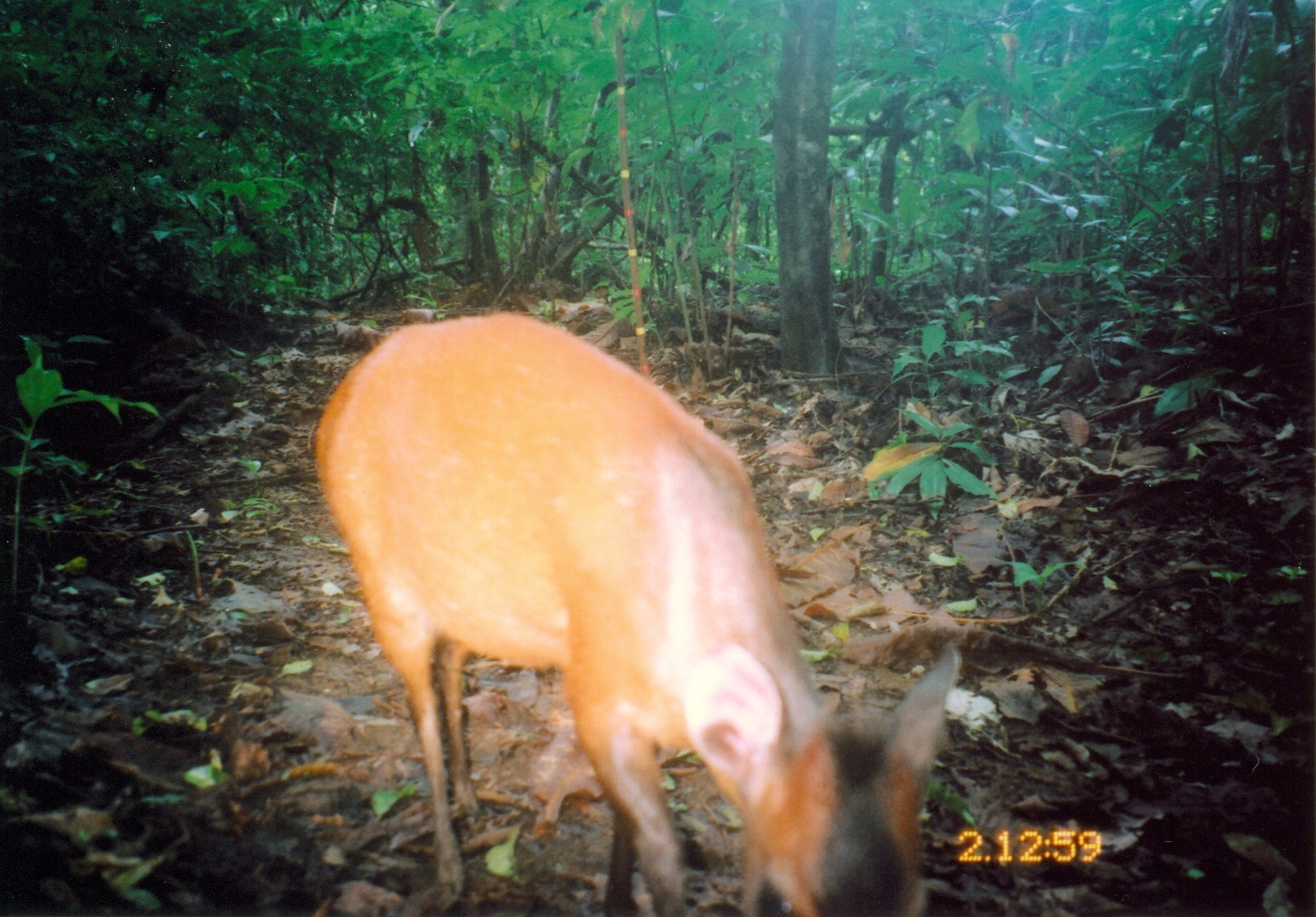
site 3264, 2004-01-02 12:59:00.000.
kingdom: Animalia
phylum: Chordata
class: Mammalia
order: Artiodactyla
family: Bovidae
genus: Cephalophus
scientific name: Cephalophus harveyi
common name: harvey's duiker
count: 1